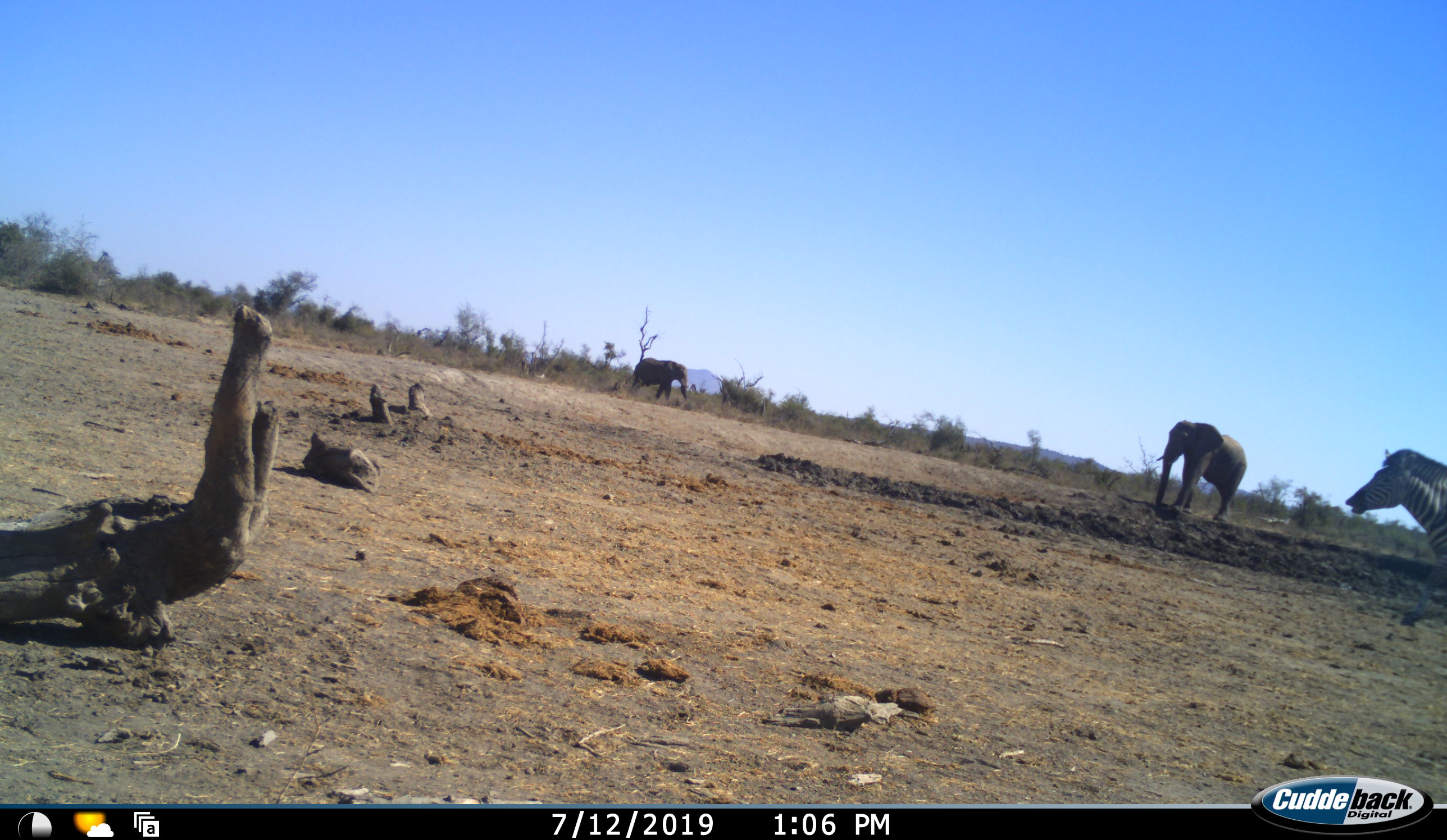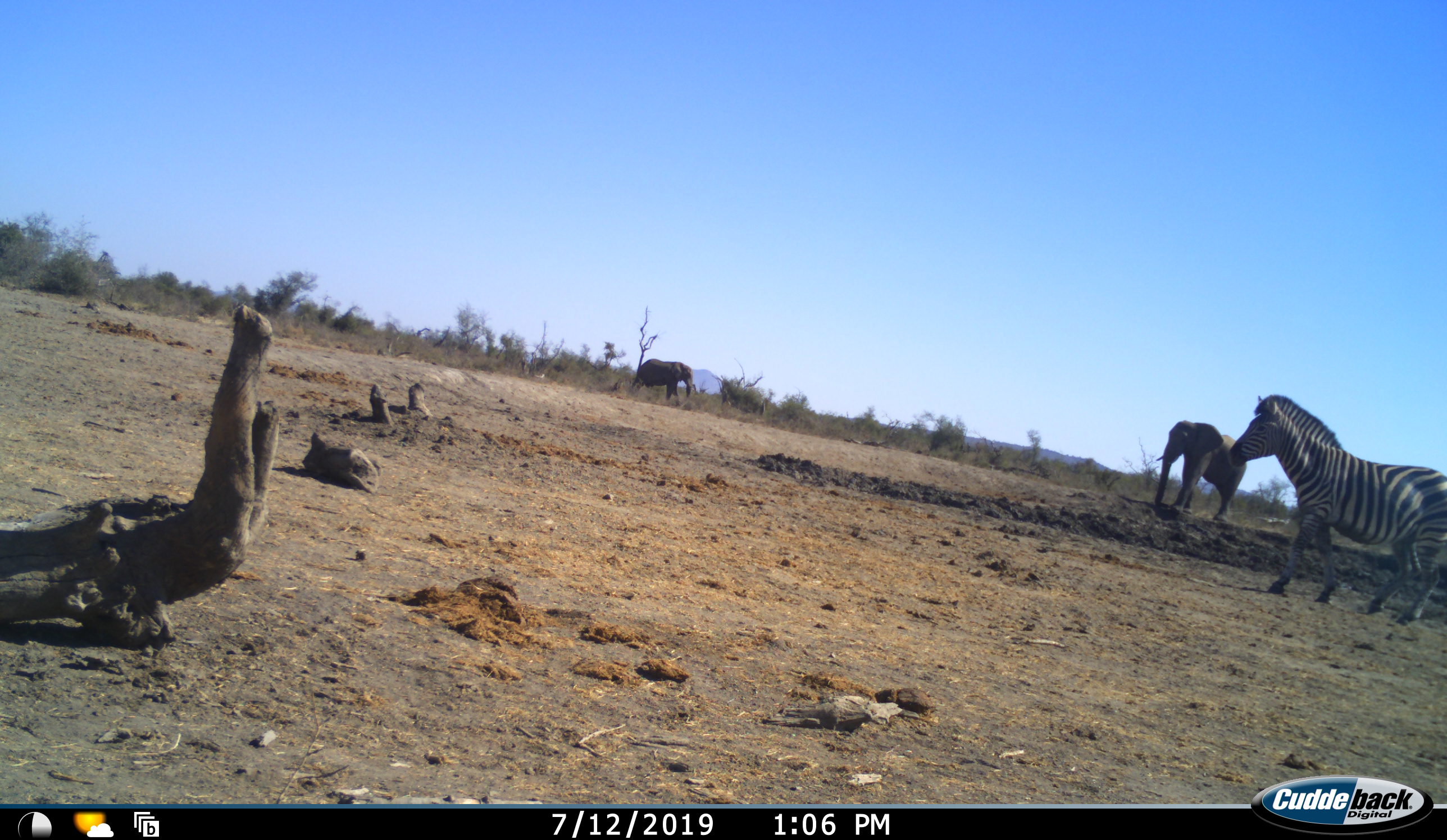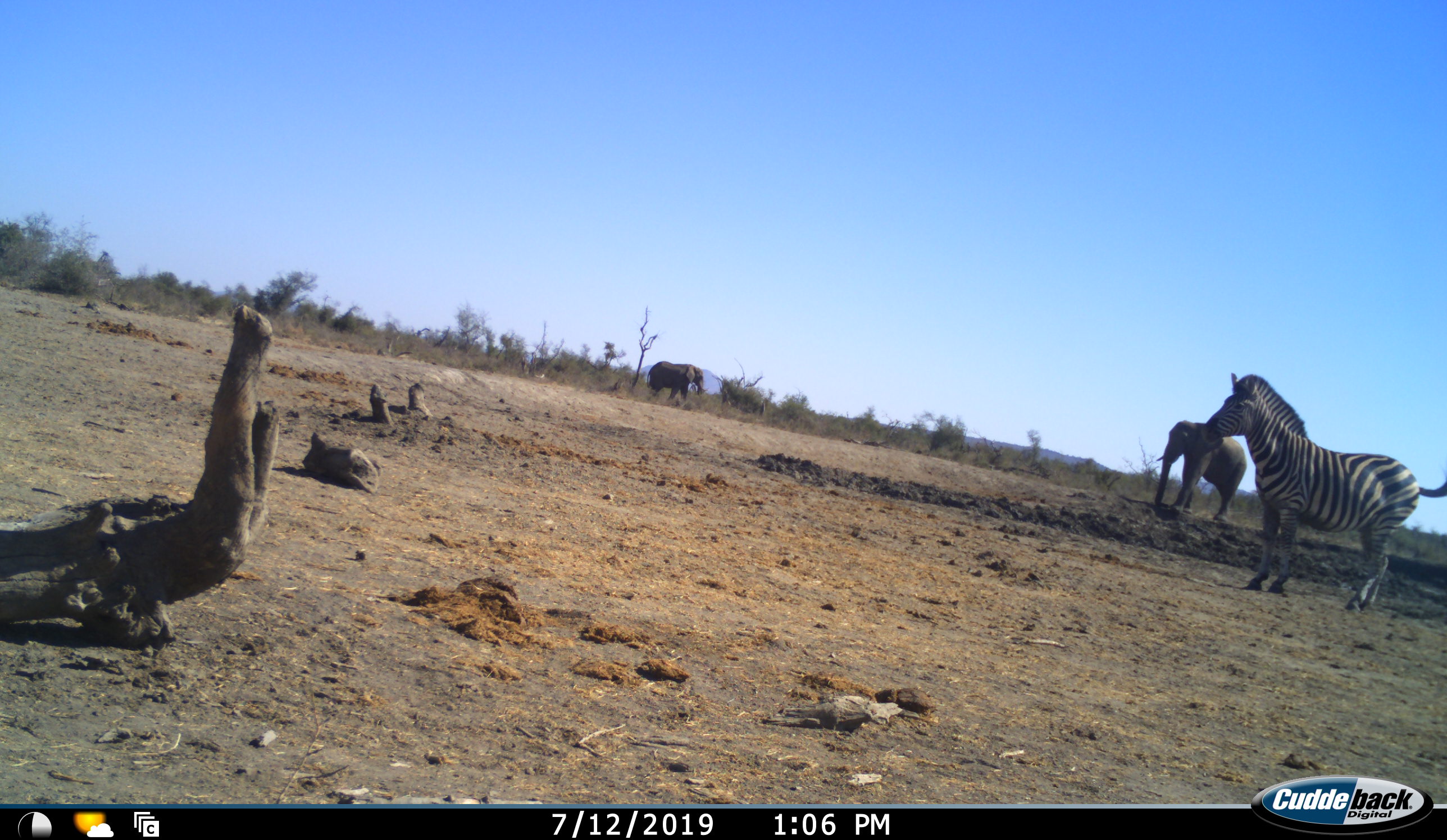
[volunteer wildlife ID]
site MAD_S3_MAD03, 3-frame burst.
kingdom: Animalia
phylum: Chordata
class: Mammalia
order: Proboscidea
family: Elephantidae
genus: Loxodonta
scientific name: Loxodonta africana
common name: african bush elephant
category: elephant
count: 2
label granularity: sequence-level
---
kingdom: Animalia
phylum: Chordata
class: Mammalia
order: Perissodactyla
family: Equidae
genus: Equus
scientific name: Equus quagga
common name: plains zebra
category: zebraplains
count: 1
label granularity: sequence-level